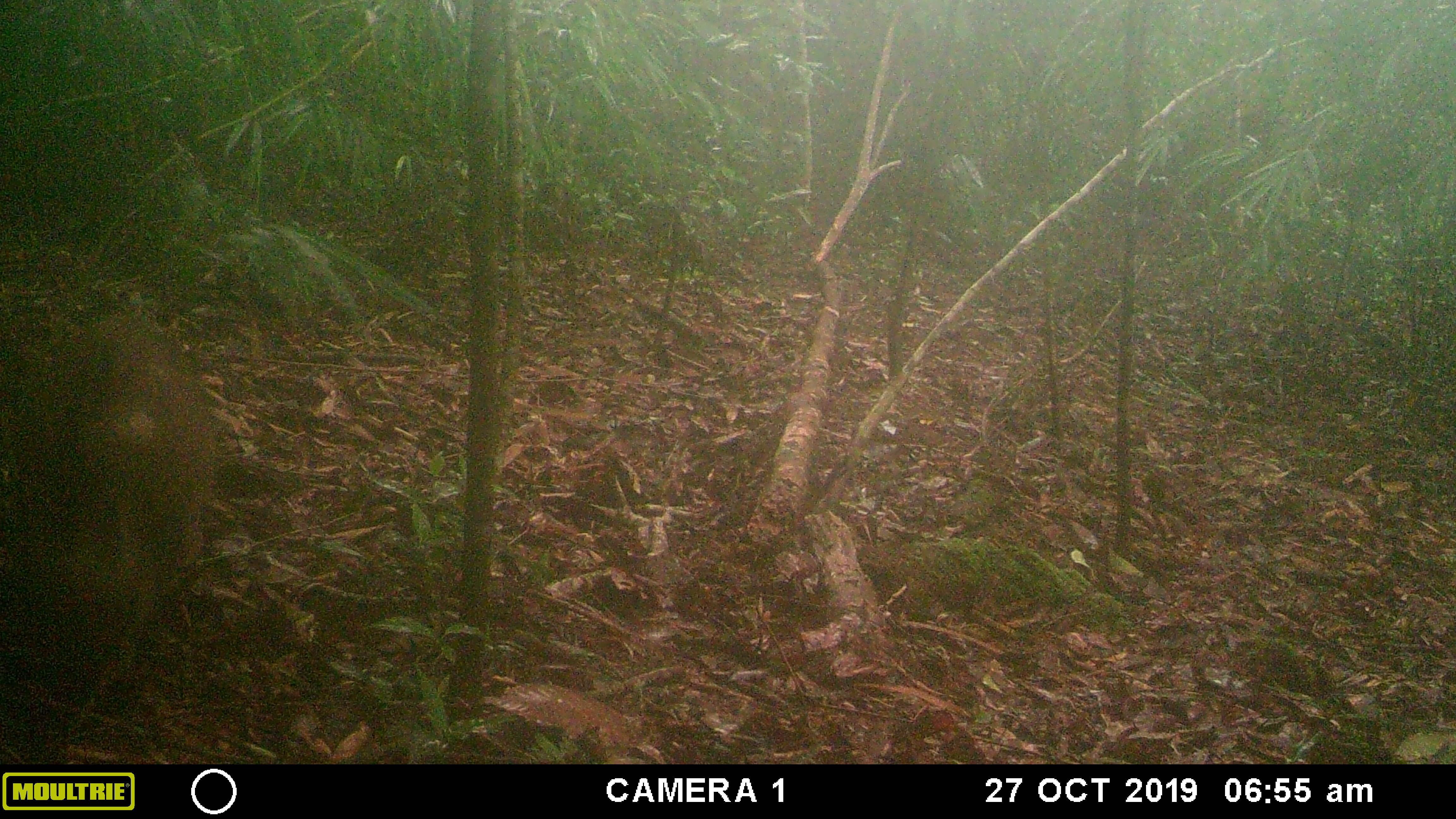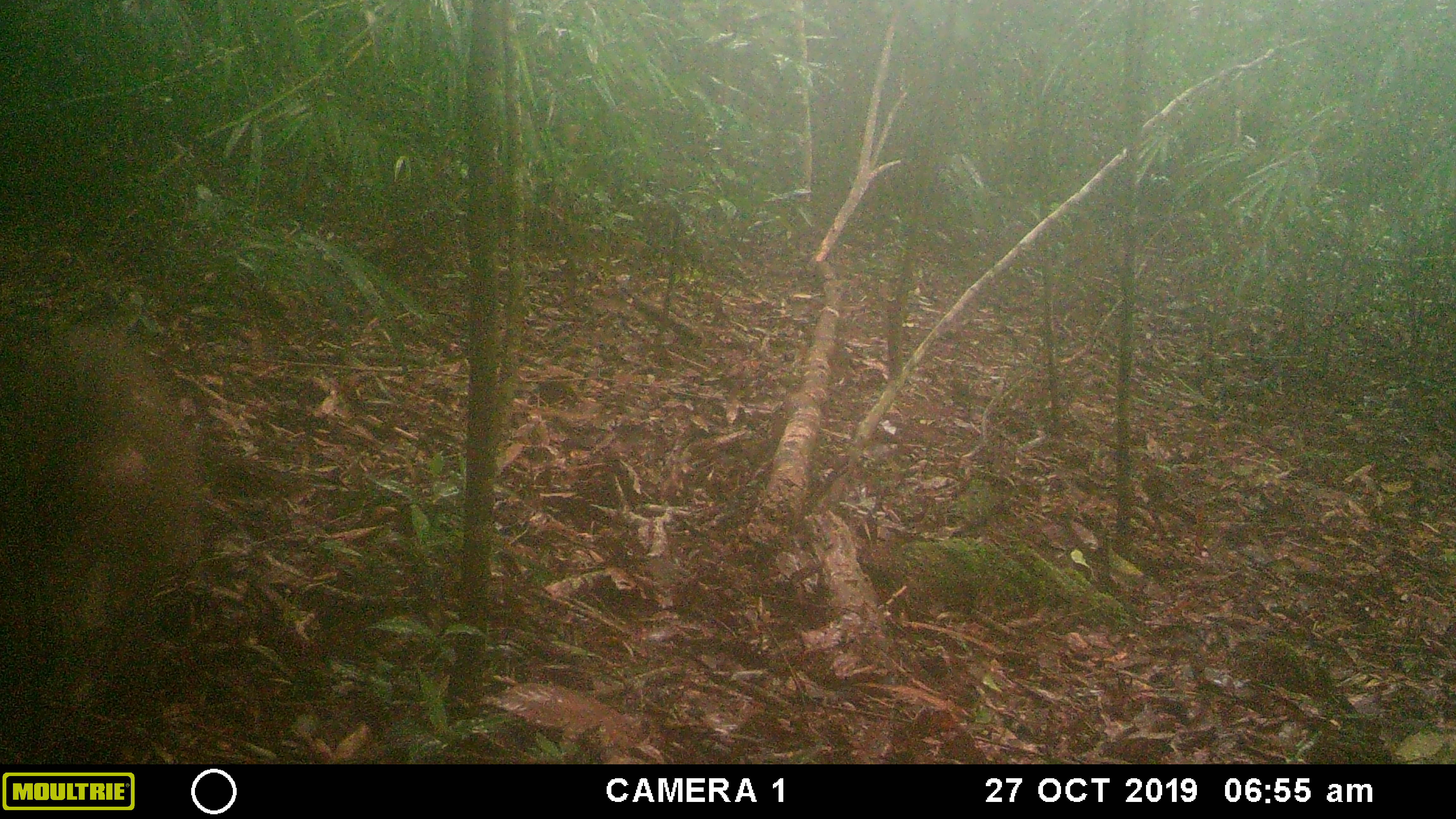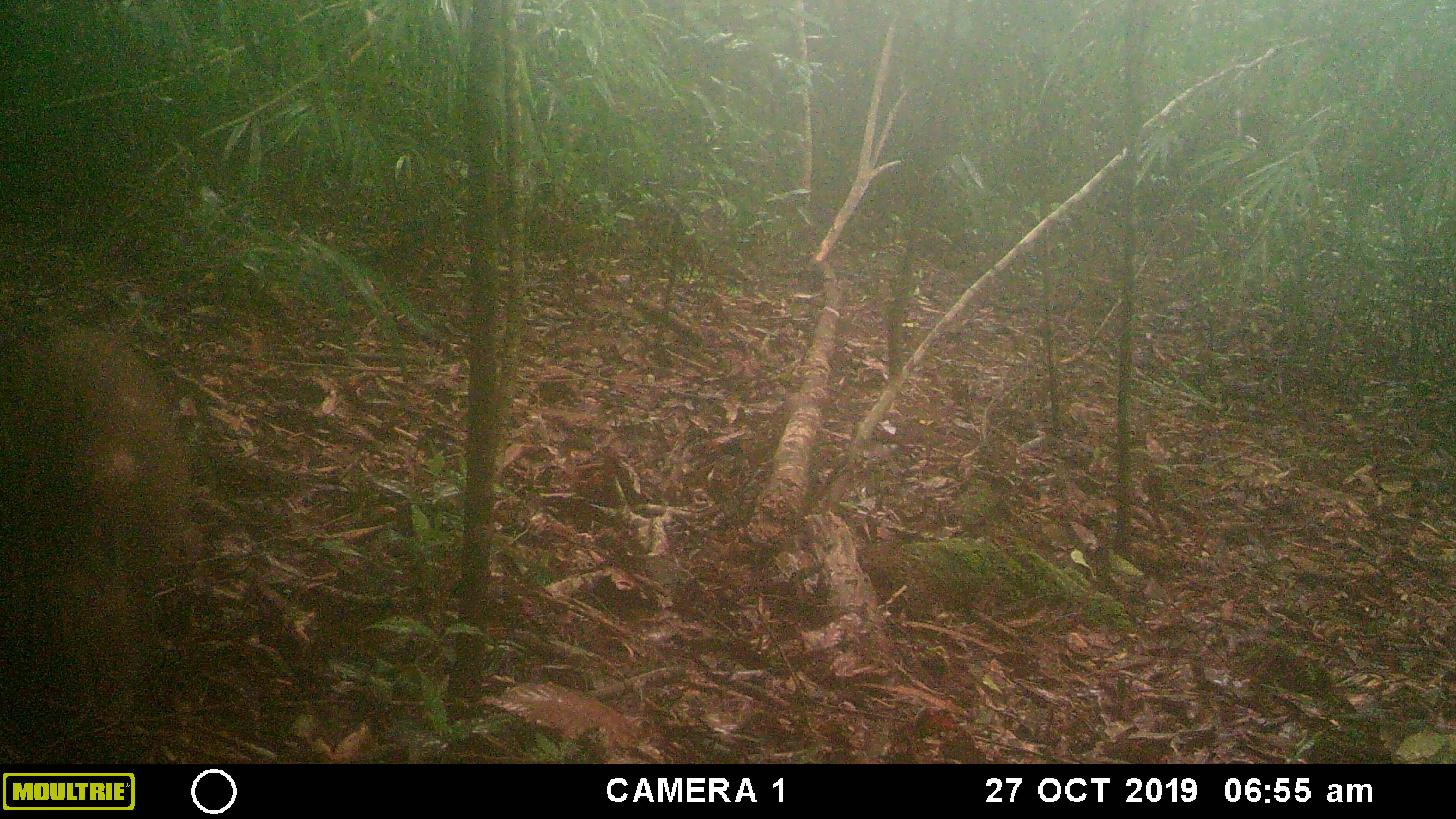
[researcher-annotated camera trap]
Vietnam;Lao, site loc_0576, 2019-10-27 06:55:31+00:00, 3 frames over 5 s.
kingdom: Animalia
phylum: Chordata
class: Mammalia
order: Artiodactyla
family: Suidae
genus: Sus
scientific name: Sus scrofa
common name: eurasian wild pig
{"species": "eurasian wild pig (Sus scrofa)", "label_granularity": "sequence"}